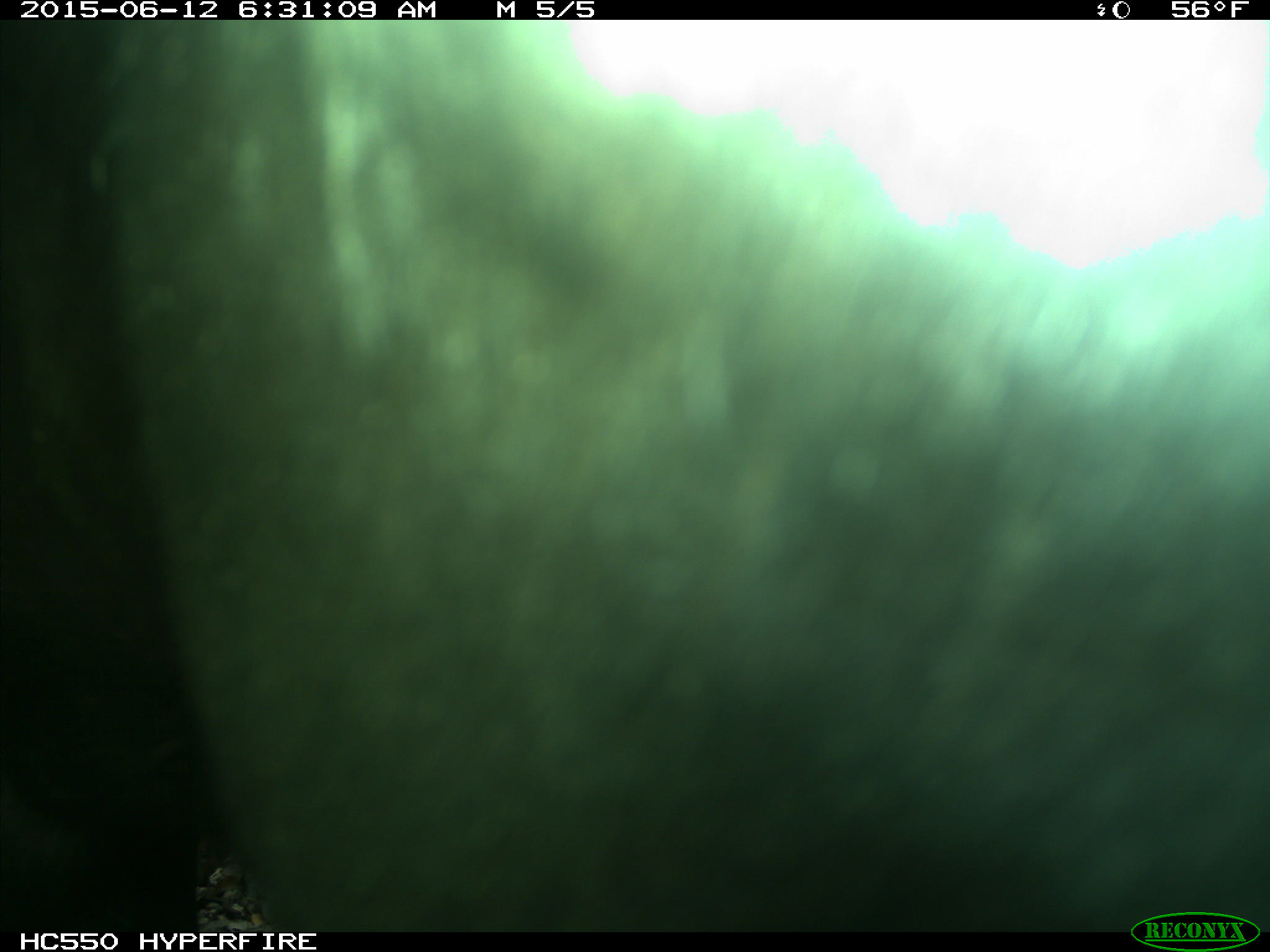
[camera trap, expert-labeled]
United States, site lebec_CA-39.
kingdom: Animalia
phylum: Chordata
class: Mammalia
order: Artiodactyla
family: Bovidae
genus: Bos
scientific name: Bos taurus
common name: domestic cow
Bos taurus (domestic cow).